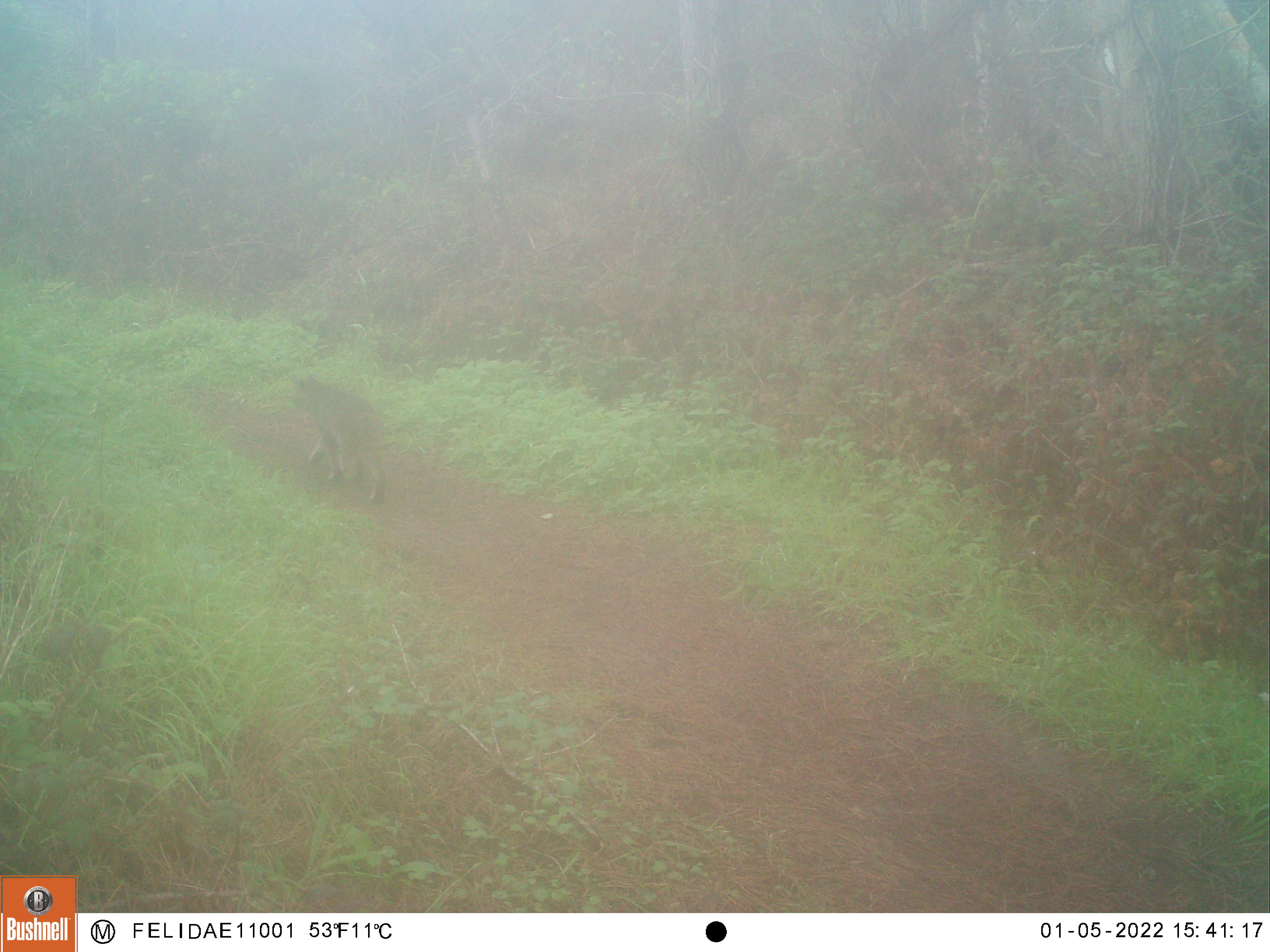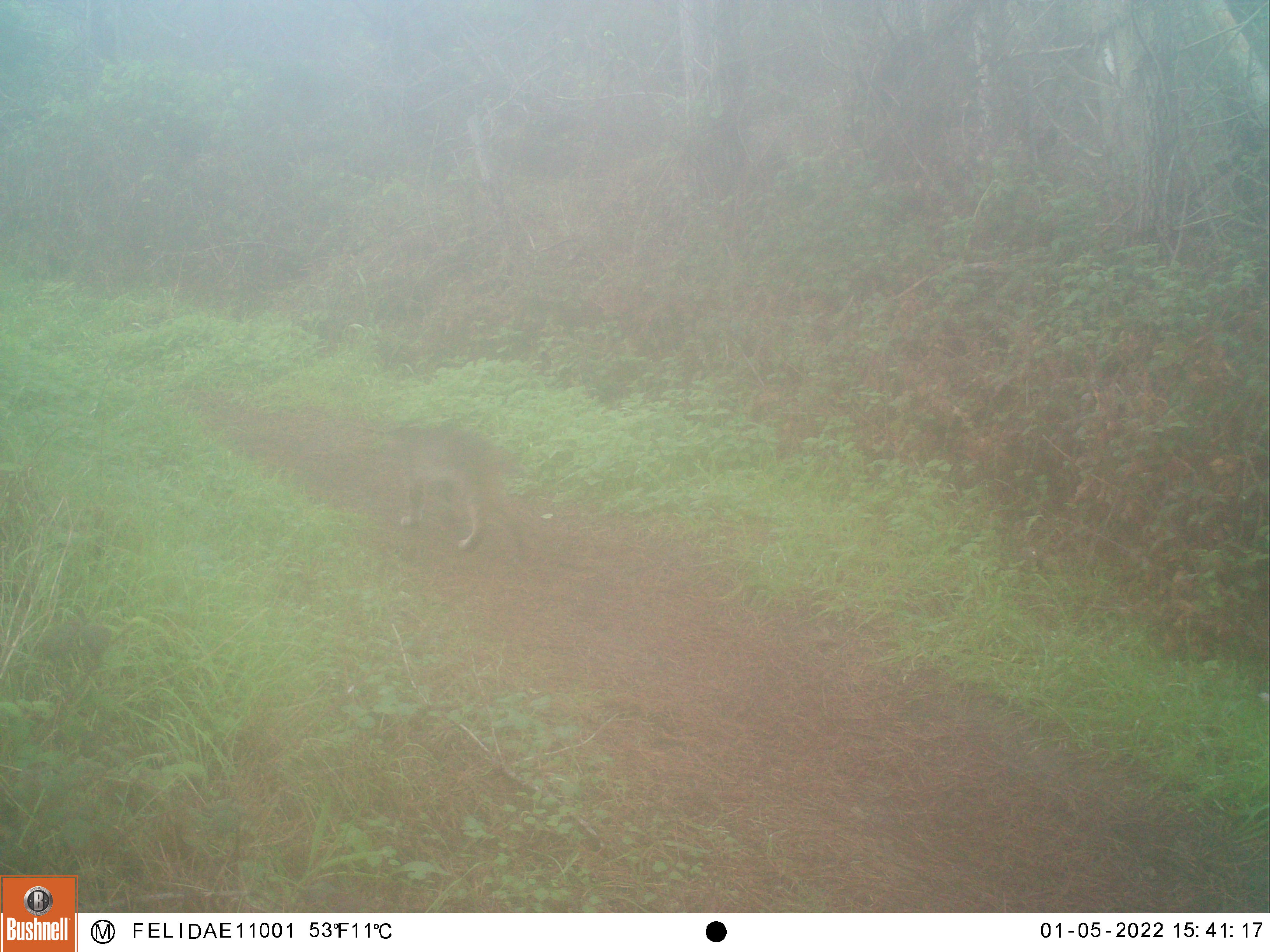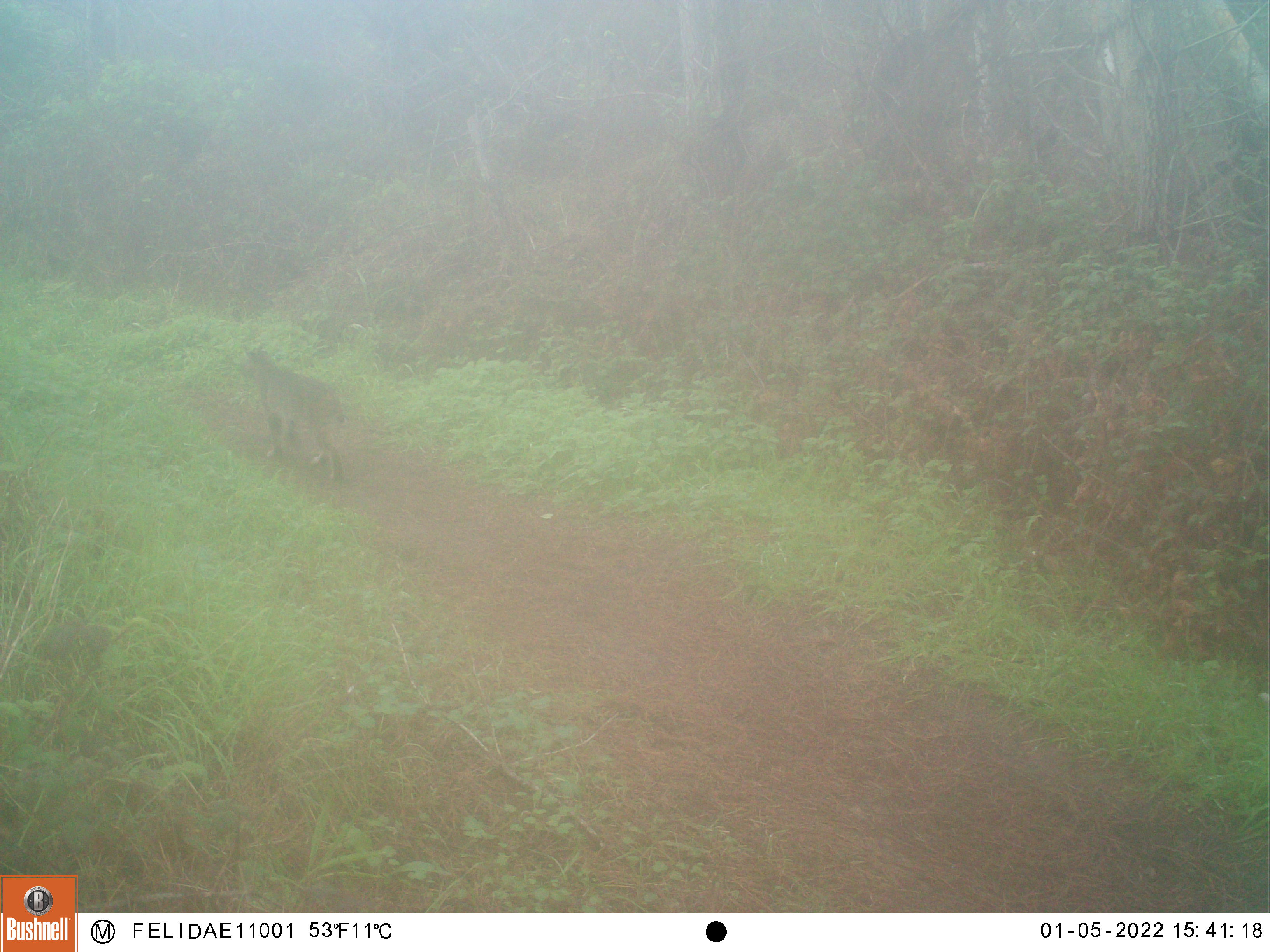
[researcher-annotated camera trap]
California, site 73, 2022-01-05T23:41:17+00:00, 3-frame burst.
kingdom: Animalia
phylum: Chordata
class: Mammalia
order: Carnivora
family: Felidae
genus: Lynx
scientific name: Lynx rufus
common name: bobcat